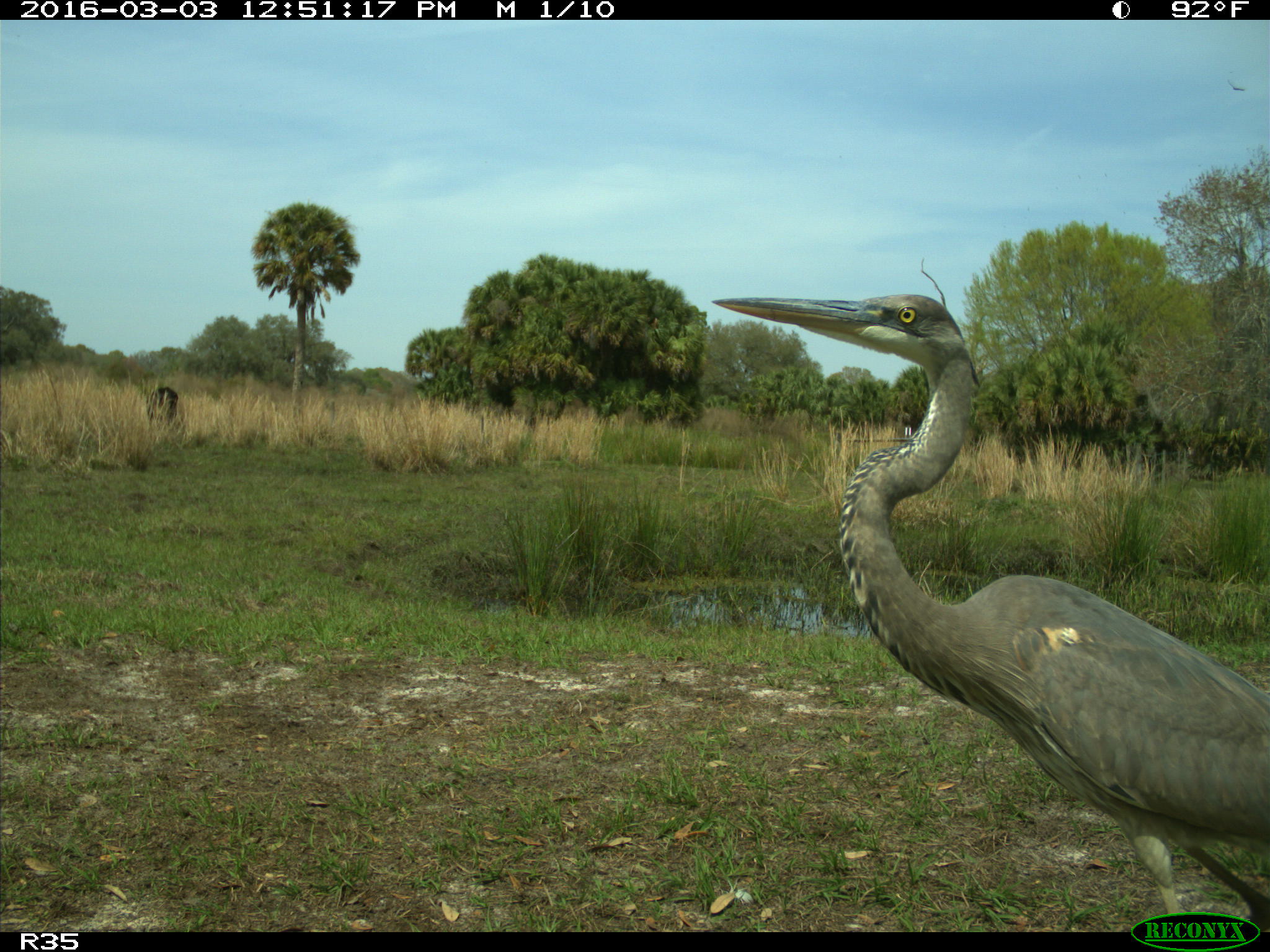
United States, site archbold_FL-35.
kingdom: Animalia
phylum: Chordata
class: Mammalia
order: Artiodactyla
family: Bovidae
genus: Bos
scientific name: Bos taurus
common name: domestic cow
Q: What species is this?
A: Bos taurus (domestic cow).